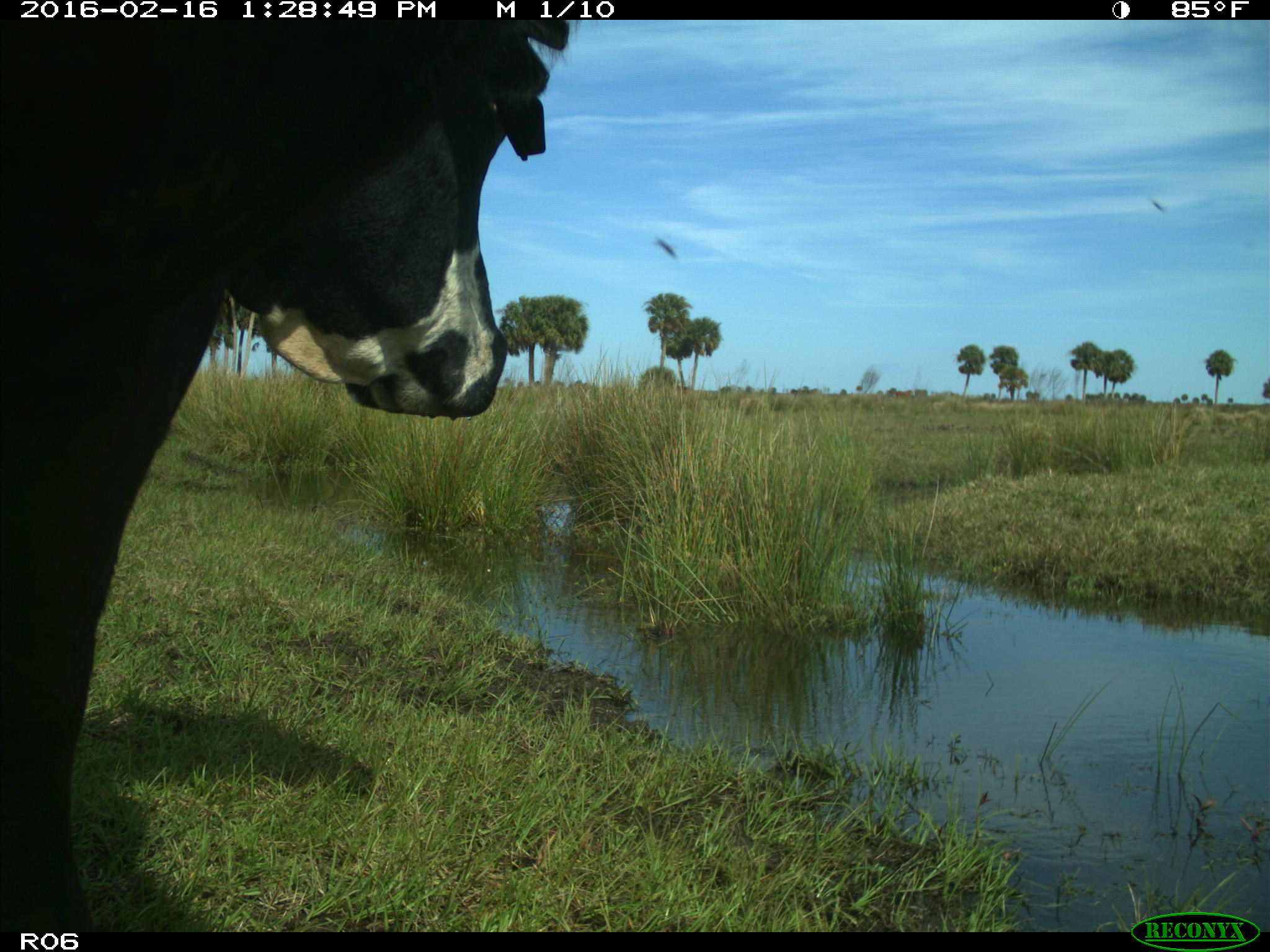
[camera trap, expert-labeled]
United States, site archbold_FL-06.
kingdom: Animalia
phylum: Chordata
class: Mammalia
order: Artiodactyla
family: Bovidae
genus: Bos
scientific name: Bos taurus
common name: domestic cow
Bos taurus (domestic cow).